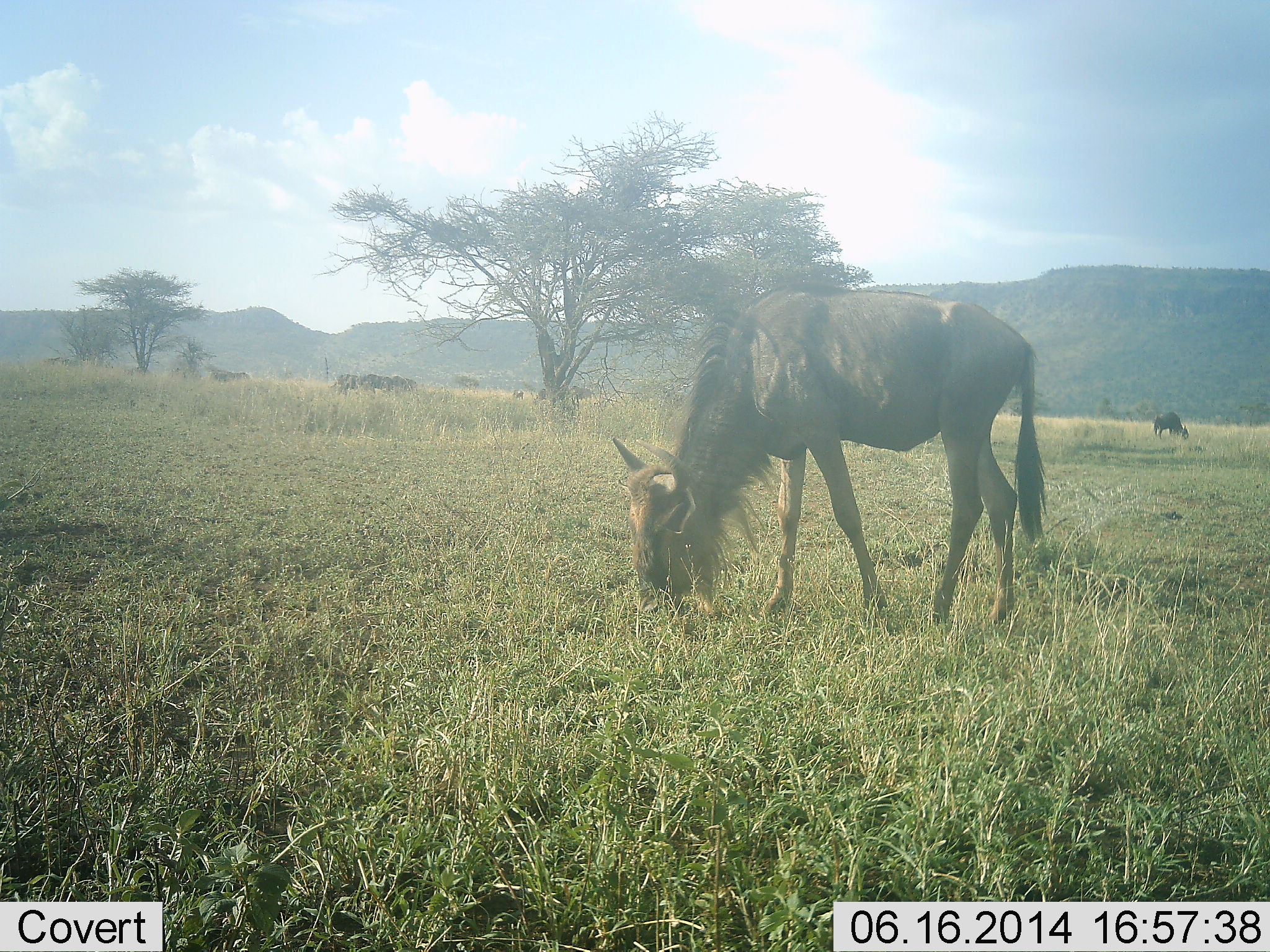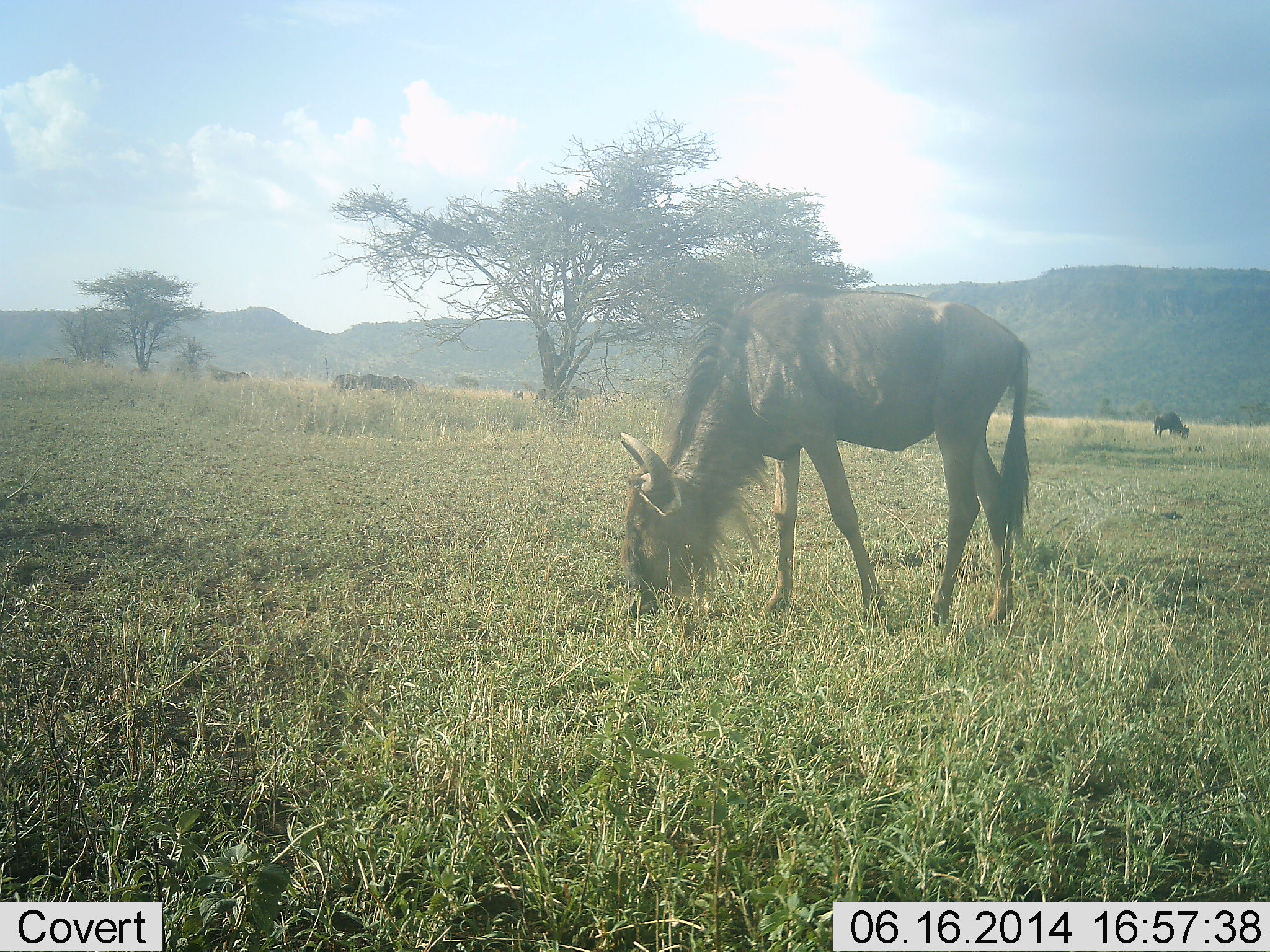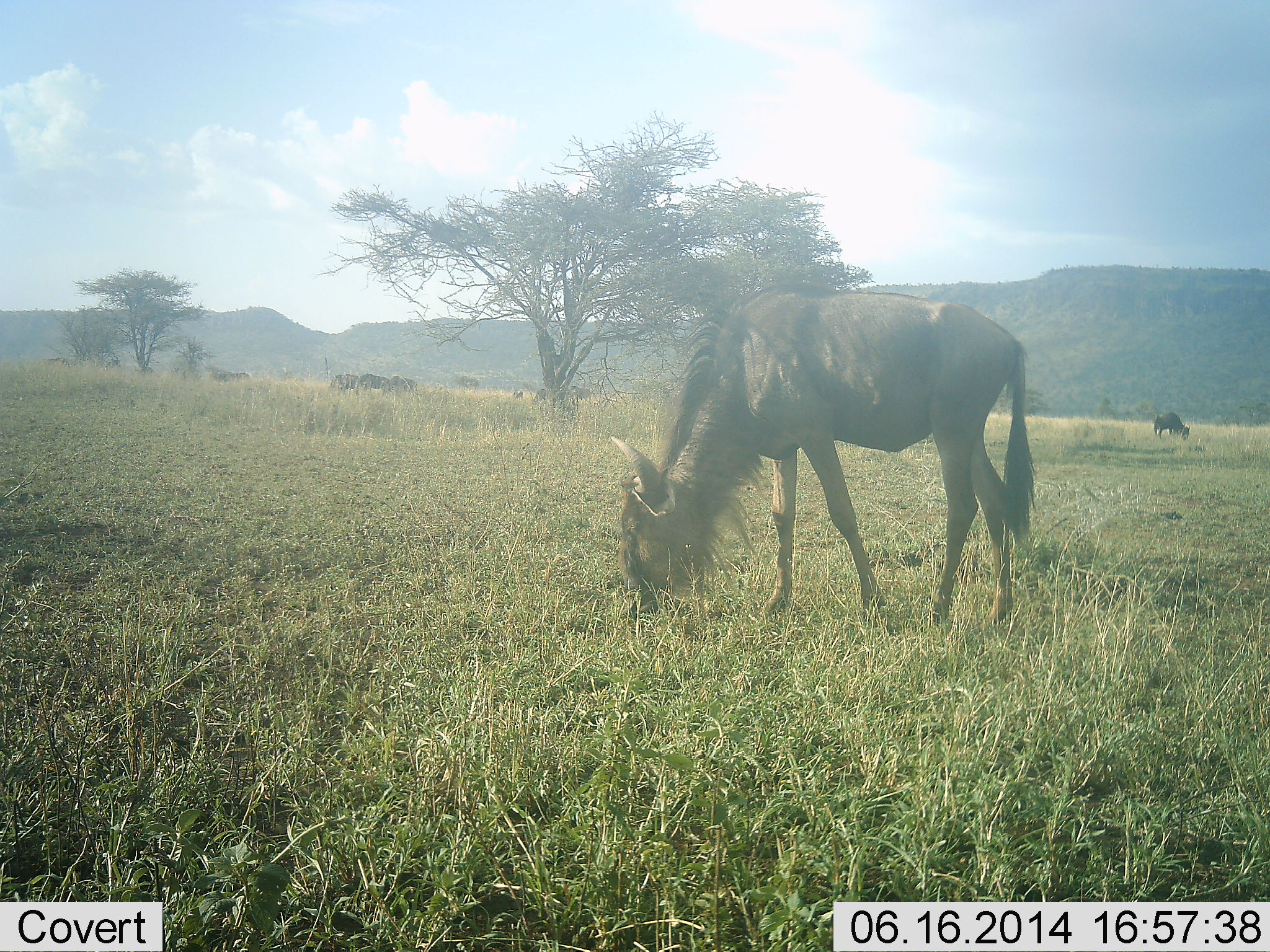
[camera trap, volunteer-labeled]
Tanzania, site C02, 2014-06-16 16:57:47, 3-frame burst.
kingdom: Animalia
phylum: Chordata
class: Mammalia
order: Artiodactyla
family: Bovidae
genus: Connochaetes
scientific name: Connochaetes taurinus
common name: blue wildebeest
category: wildebeest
Wildebeest (blue wildebeest) (Connochaetes taurinus), count 9. Behavior (volunteer vote fractions): standing 20%, resting 0%, moving 10%, interacting 0%. Young present (vote fraction): 0%. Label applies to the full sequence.